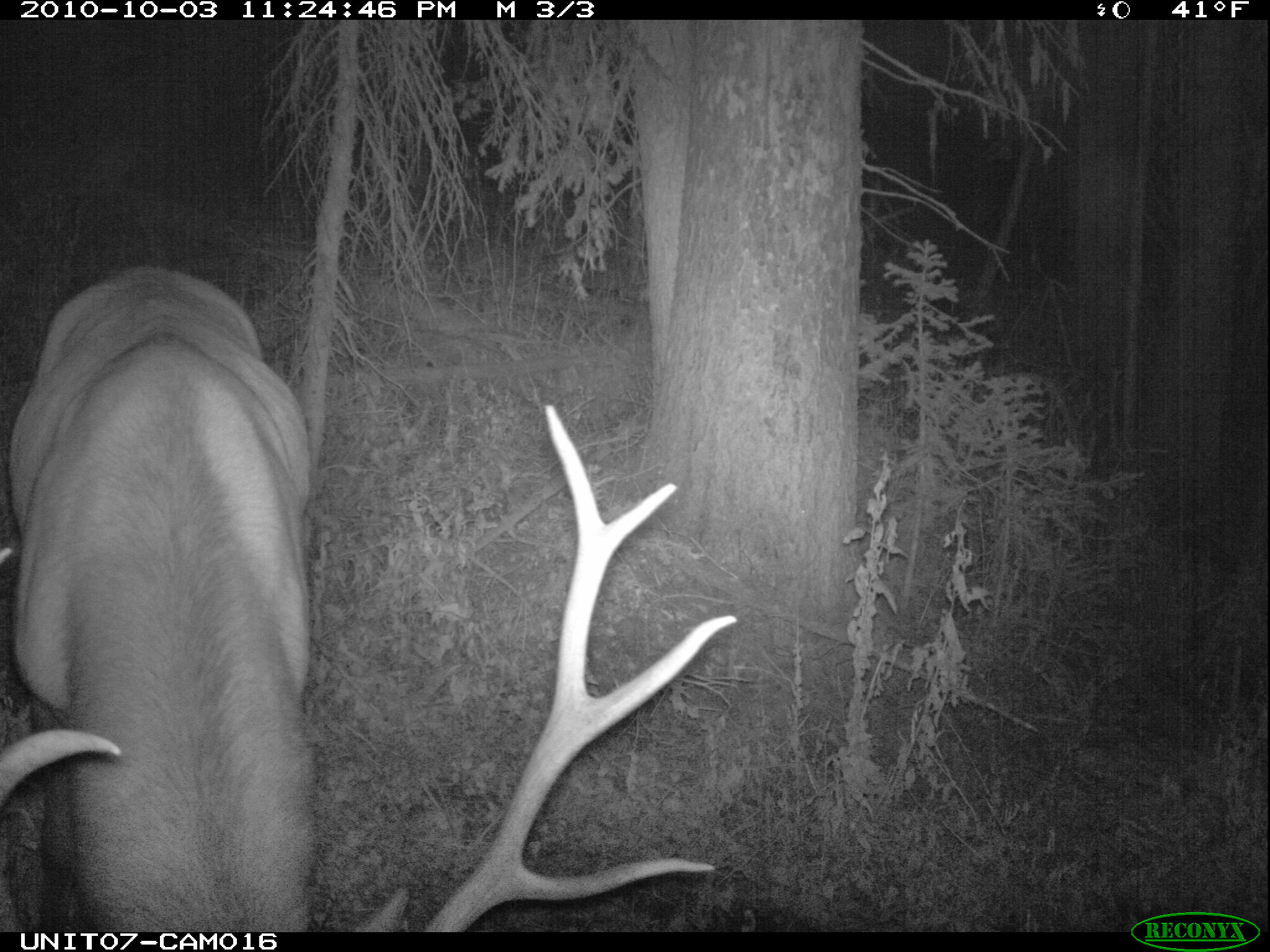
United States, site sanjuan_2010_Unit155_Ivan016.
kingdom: Animalia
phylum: Chordata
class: Mammalia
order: Artiodactyla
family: Cervidae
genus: Cervus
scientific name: Cervus elaphus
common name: red deer